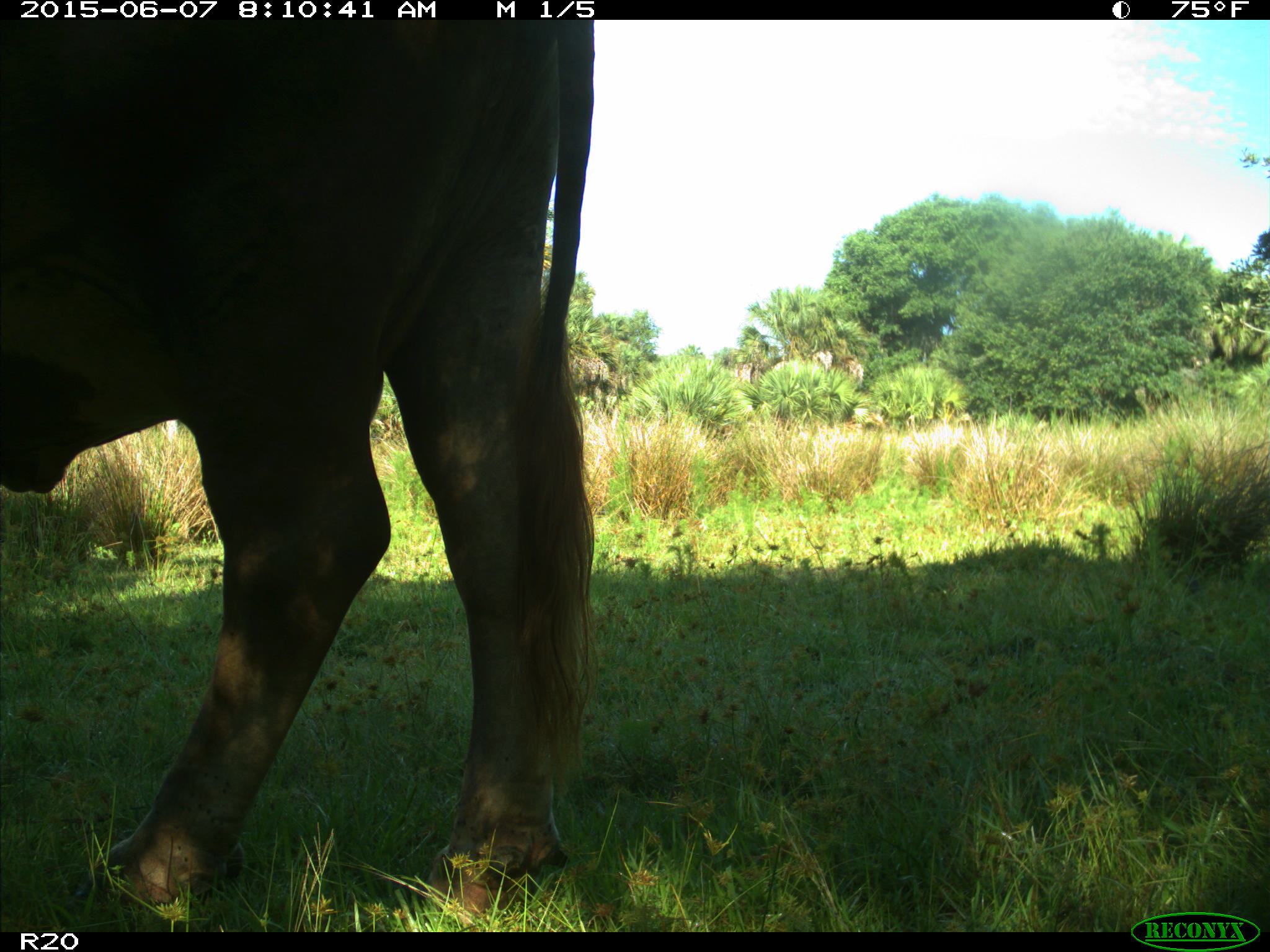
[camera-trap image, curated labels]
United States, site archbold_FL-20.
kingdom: Animalia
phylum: Chordata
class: Mammalia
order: Artiodactyla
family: Bovidae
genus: Bos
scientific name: Bos taurus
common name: domestic cow